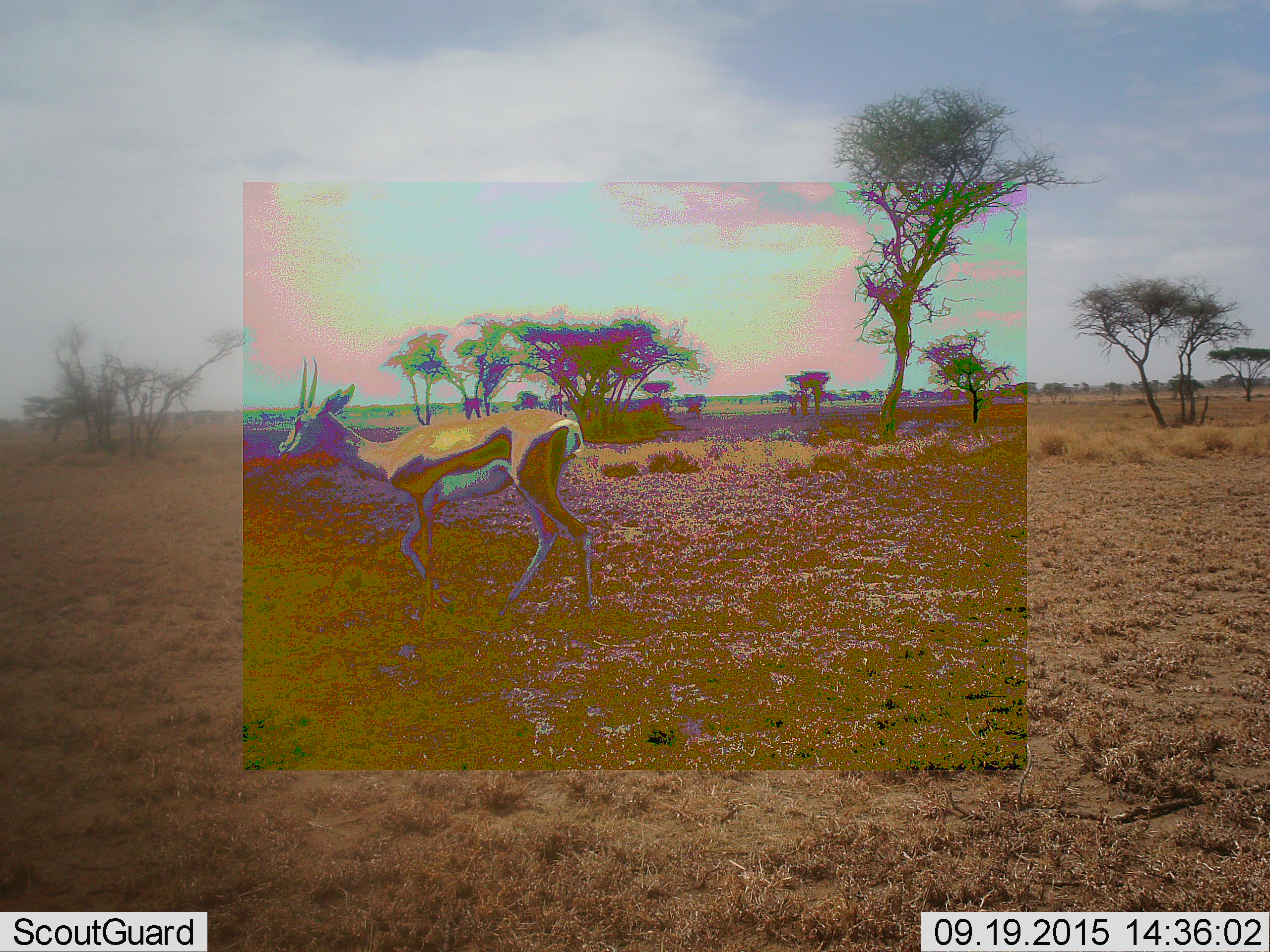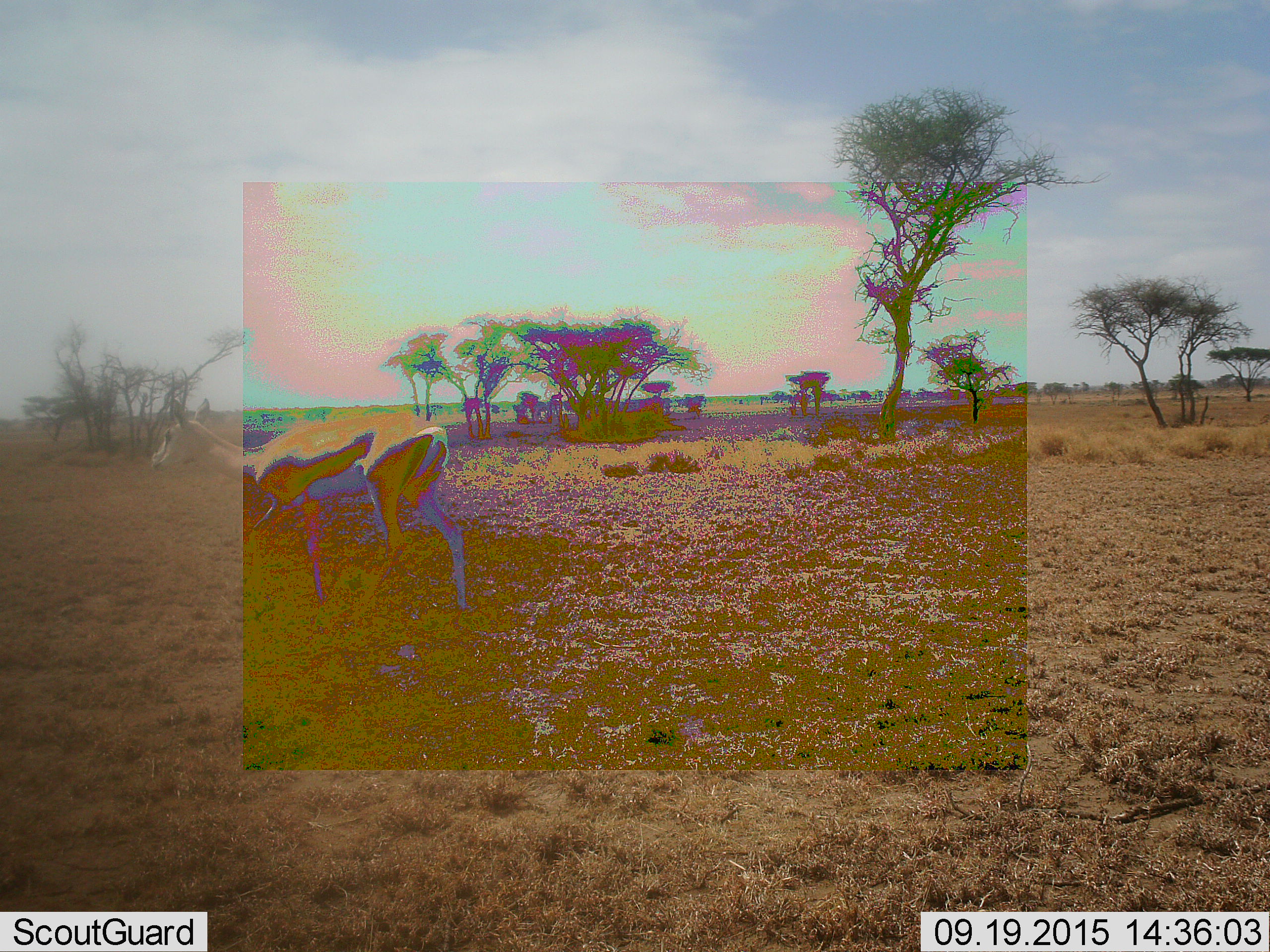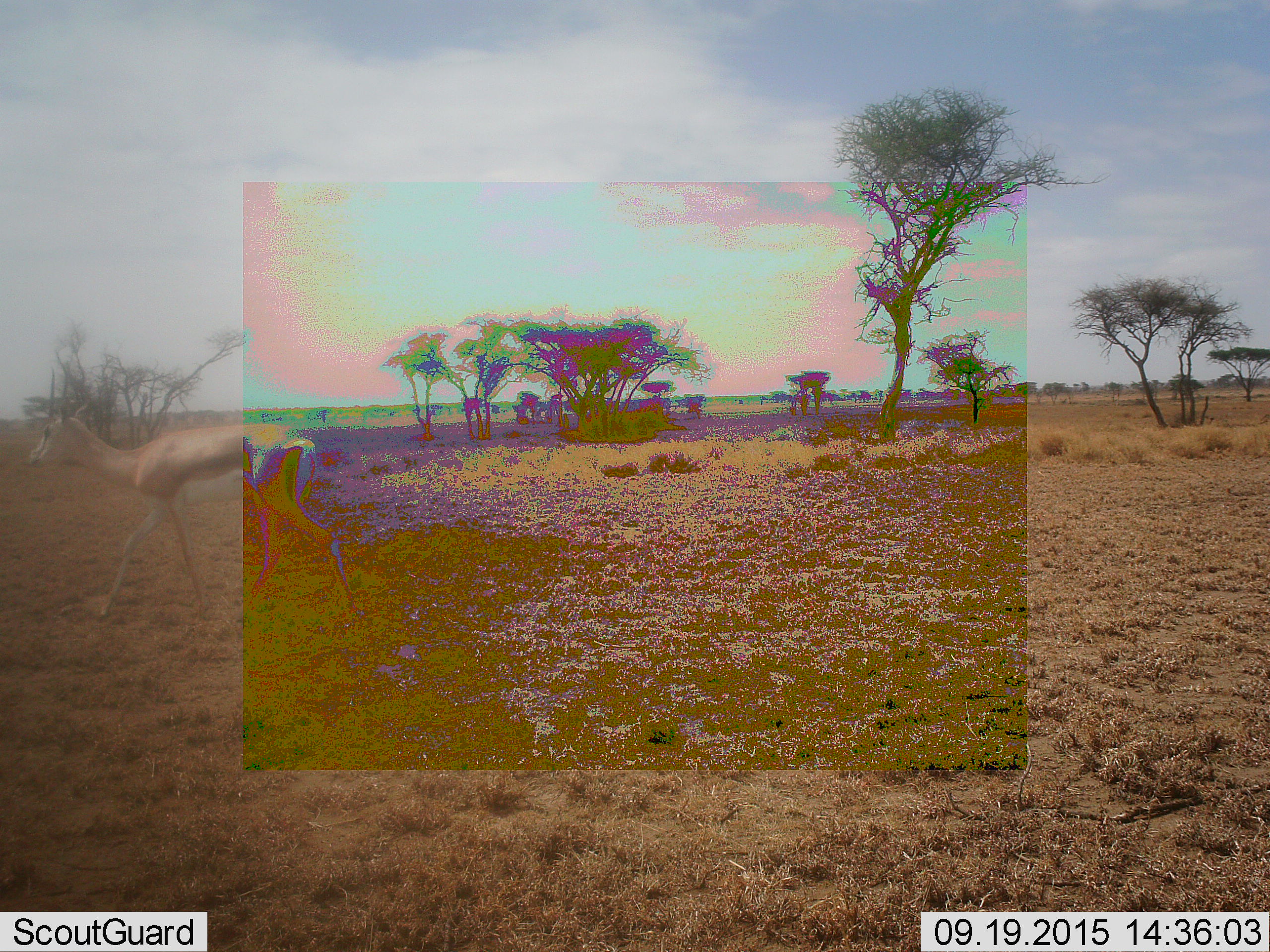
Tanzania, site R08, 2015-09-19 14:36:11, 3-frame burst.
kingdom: Animalia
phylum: Chordata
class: Mammalia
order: Artiodactyla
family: Bovidae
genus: Eudorcas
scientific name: Eudorcas thomsonii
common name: thomson's gazelle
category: gazellethomsons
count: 1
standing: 20%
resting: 0%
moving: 80%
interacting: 0%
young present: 0%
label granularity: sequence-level